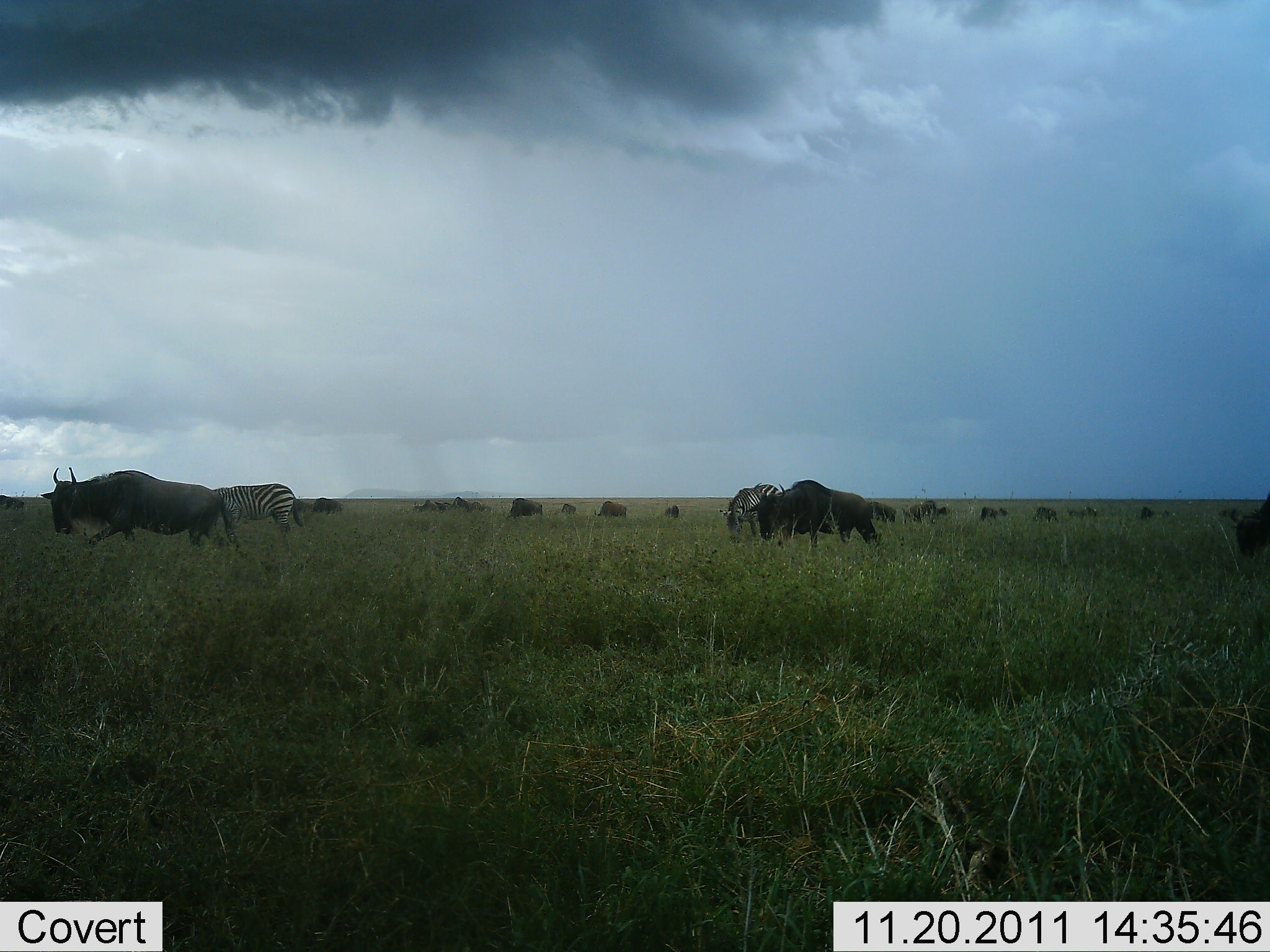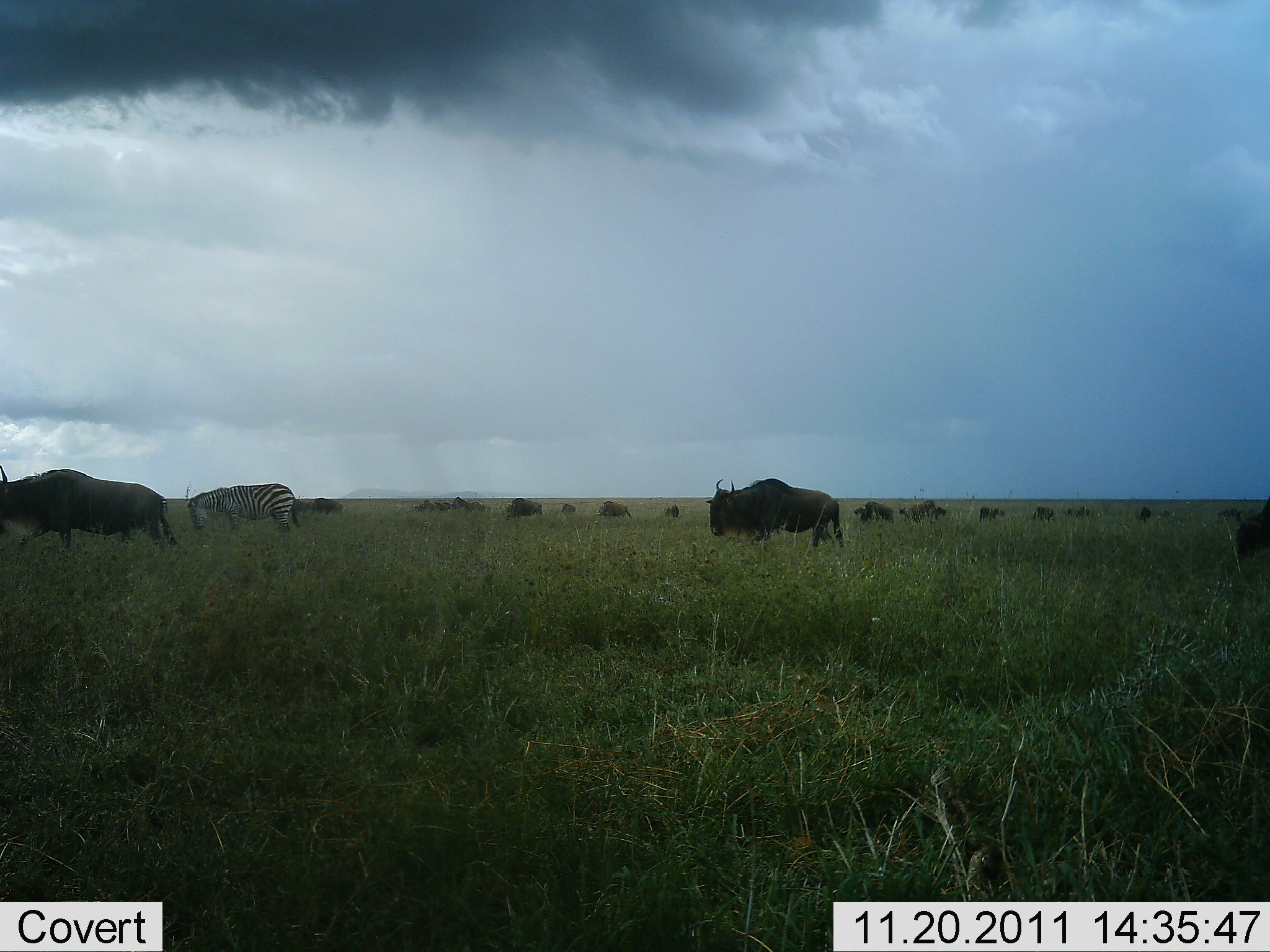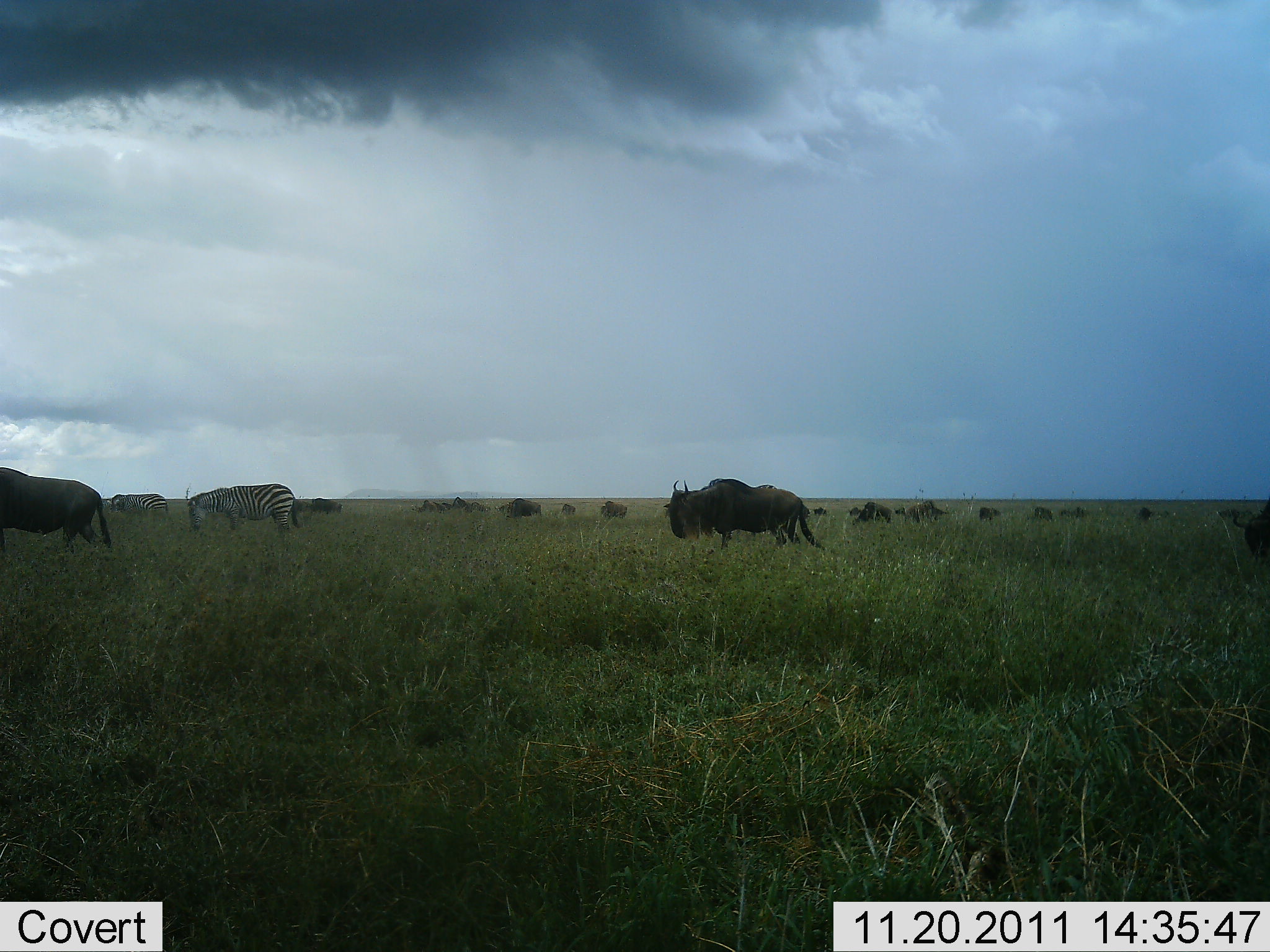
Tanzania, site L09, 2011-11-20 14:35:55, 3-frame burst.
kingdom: Animalia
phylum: Chordata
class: Mammalia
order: Artiodactyla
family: Bovidae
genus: Connochaetes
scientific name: Connochaetes taurinus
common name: blue wildebeest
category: wildebeest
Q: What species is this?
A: Wildebeest (blue wildebeest) (Connochaetes taurinus).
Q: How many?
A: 11-50.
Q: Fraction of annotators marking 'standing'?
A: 19%.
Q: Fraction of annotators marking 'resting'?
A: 0%.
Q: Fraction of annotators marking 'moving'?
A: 100%.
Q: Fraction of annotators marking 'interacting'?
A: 0%.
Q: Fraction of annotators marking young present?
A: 0%.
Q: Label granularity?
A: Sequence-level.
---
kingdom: Animalia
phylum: Chordata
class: Mammalia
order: Perissodactyla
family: Equidae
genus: Equus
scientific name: Equus quagga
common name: plains zebra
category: zebra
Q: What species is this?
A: Zebra (plains zebra) (Equus quagga).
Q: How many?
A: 2.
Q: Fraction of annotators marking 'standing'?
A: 21%.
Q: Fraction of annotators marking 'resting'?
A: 0%.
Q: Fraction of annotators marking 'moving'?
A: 36%.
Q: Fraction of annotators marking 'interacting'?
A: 0%.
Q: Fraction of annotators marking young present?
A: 0%.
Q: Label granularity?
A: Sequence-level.